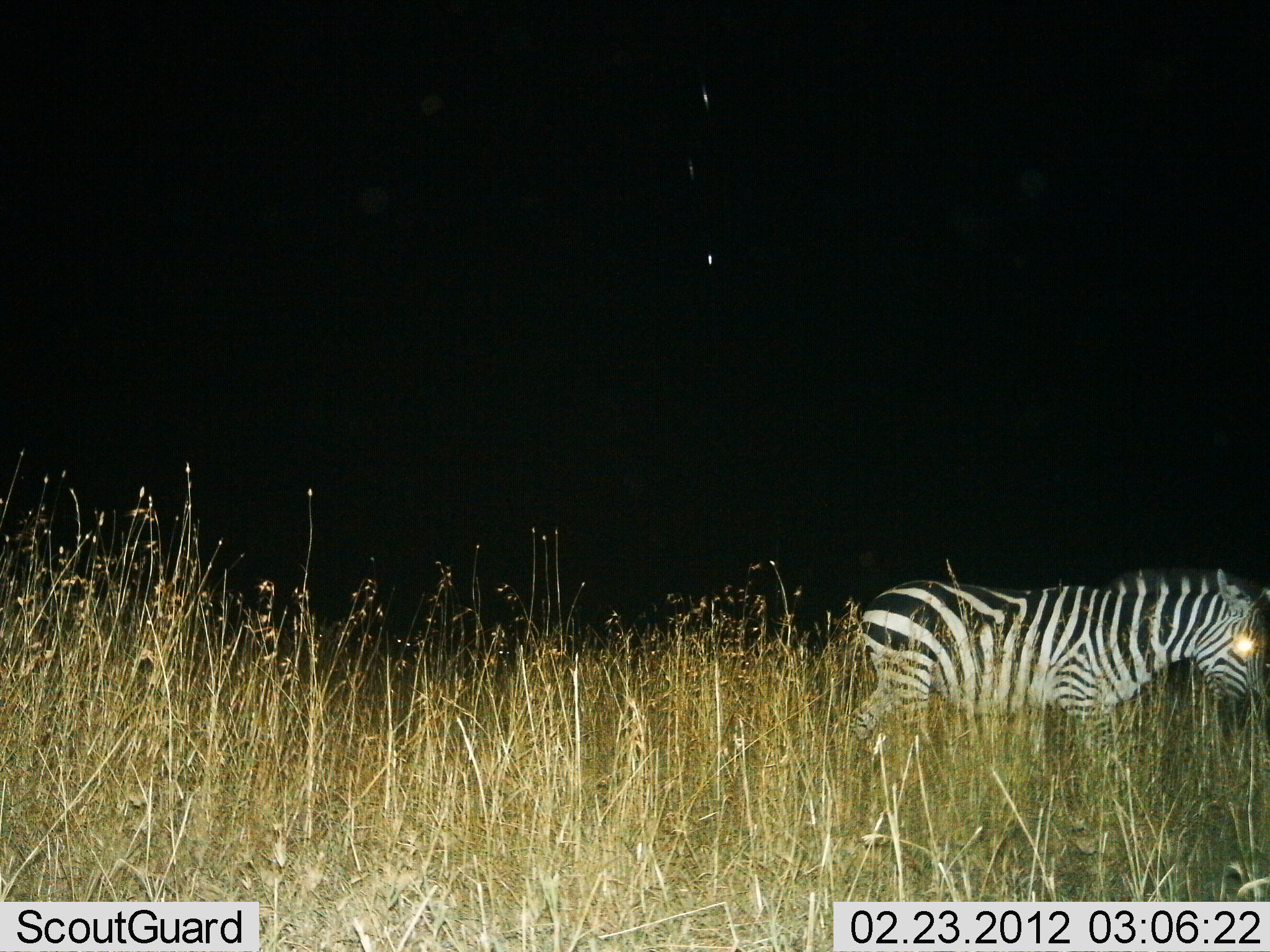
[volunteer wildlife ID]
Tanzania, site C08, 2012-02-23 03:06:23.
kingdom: Animalia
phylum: Chordata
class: Mammalia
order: Perissodactyla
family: Equidae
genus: Equus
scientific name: Equus quagga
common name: plains zebra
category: zebra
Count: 1.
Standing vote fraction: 33%.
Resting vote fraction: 0%.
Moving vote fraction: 67%.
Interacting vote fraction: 4%.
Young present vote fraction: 4%.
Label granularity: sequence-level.